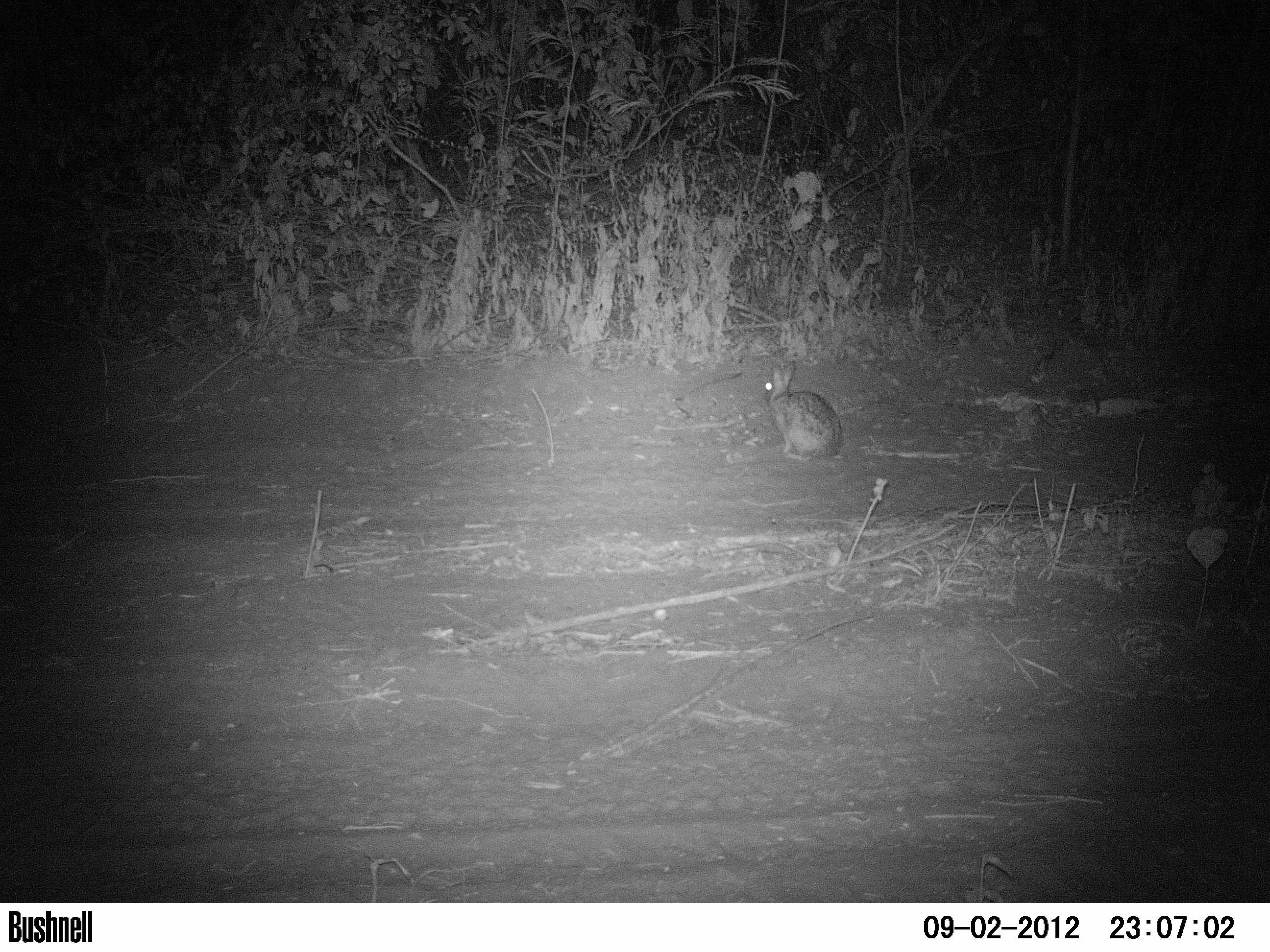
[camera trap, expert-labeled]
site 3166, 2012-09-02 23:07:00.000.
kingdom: Animalia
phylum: Chordata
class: Mammalia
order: Lagomorpha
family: Leporidae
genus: Sylvilagus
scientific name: Sylvilagus brasiliensis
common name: tapeti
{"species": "Sylvilagus brasiliensis (tapeti)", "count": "1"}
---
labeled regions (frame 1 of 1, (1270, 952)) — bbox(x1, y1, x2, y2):
sylvilagus brasiliensis: bbox(764, 362, 842, 463)